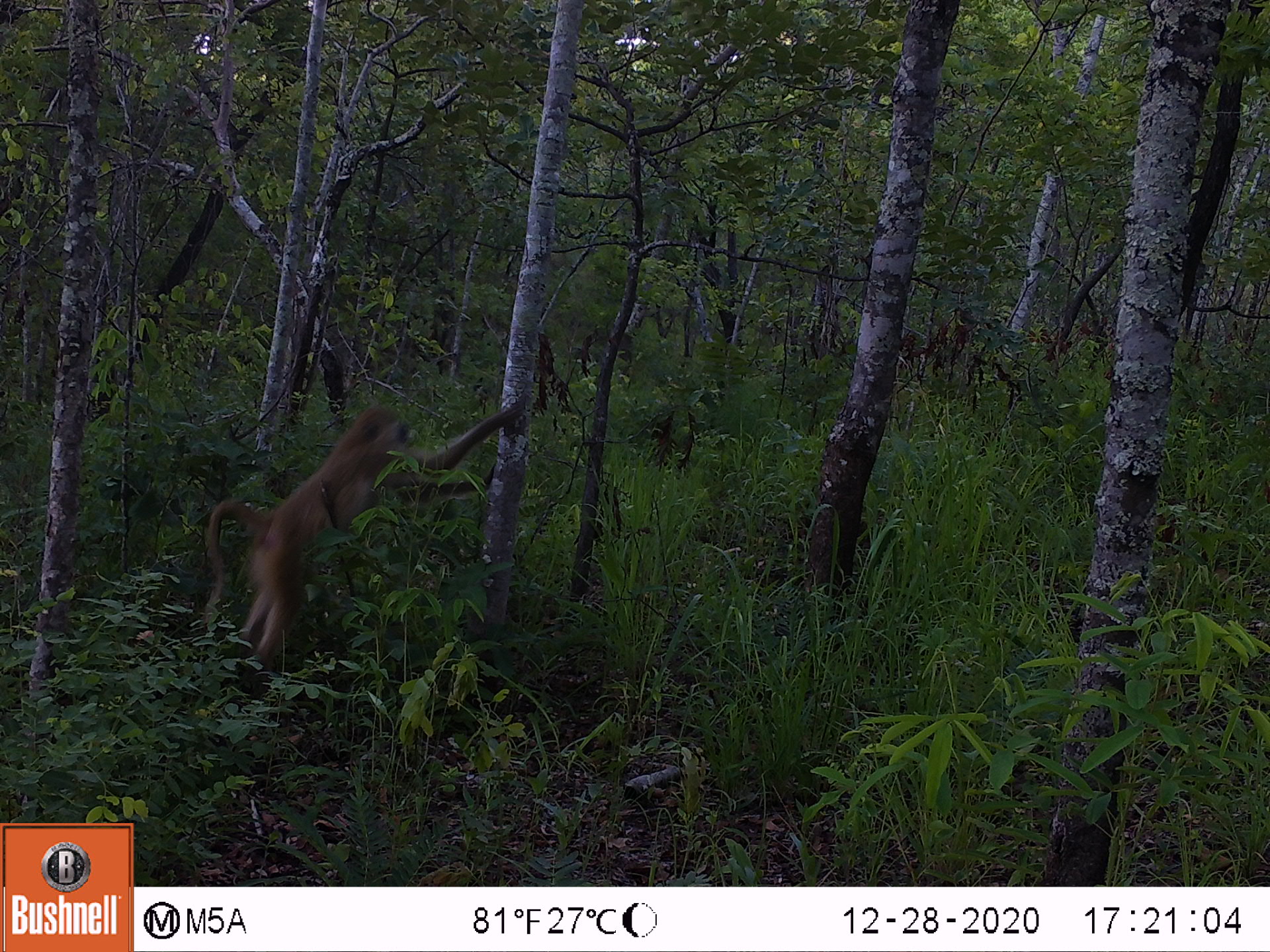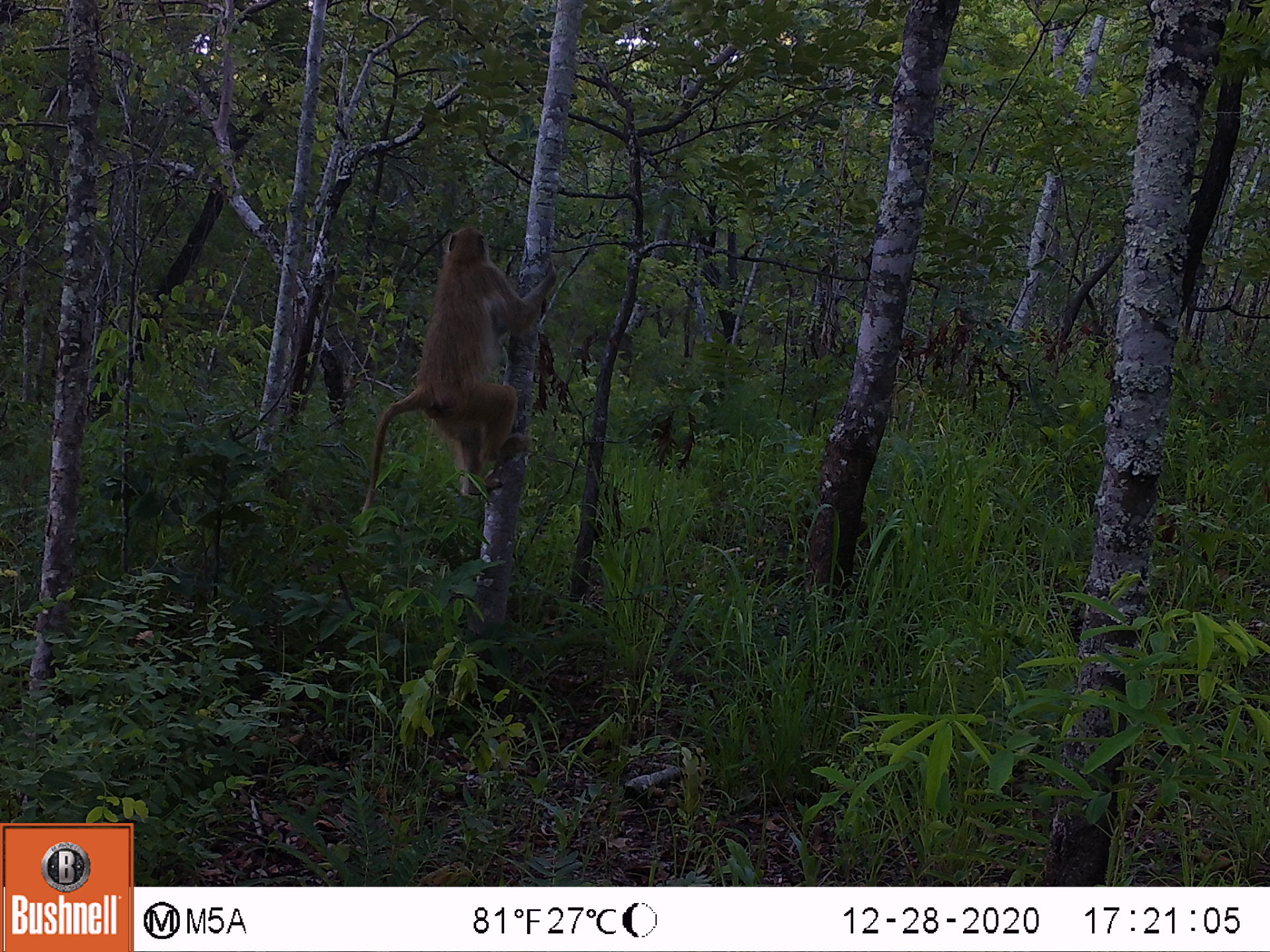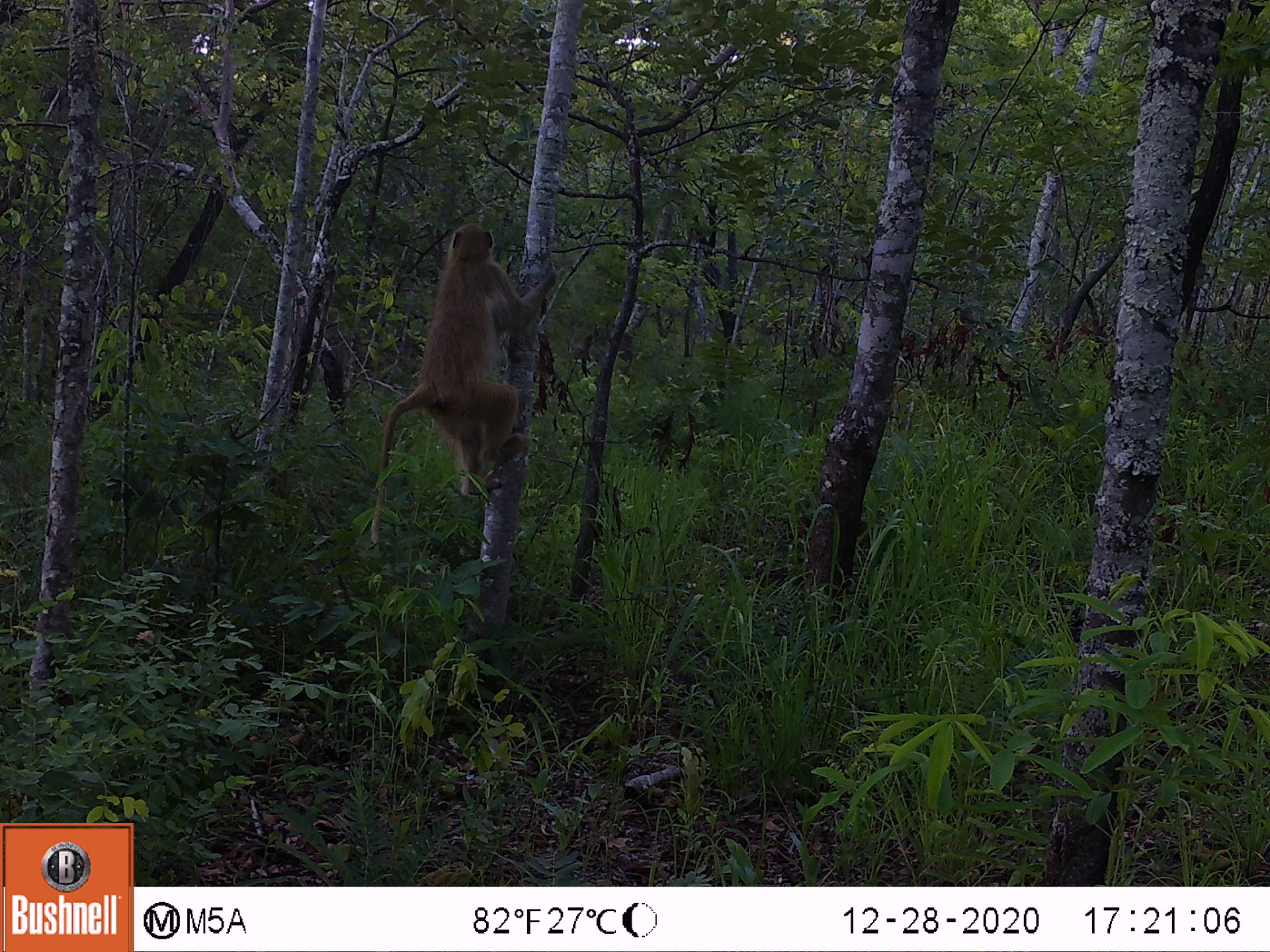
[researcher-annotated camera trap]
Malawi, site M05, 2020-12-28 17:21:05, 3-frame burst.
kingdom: Animalia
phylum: Chordata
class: Mammalia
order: Primates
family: Cercopithecidae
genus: Papio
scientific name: Papio cynocephalus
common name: yellow baboon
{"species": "yellow baboon (Papio cynocephalus)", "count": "1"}